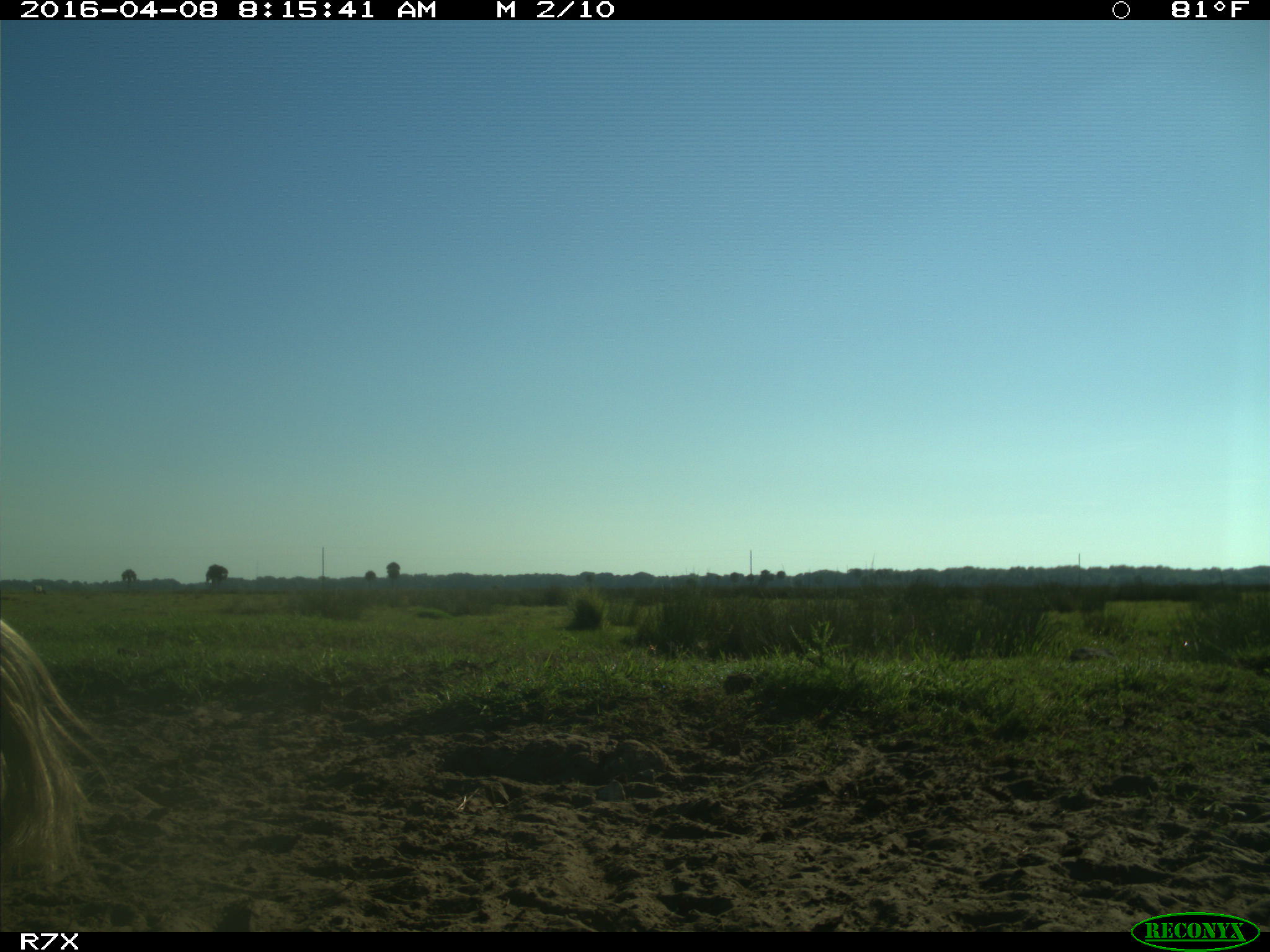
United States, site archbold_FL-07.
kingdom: Animalia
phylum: Chordata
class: Mammalia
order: Artiodactyla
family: Bovidae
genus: Bos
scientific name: Bos taurus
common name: domestic cow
Bos taurus (domestic cow).